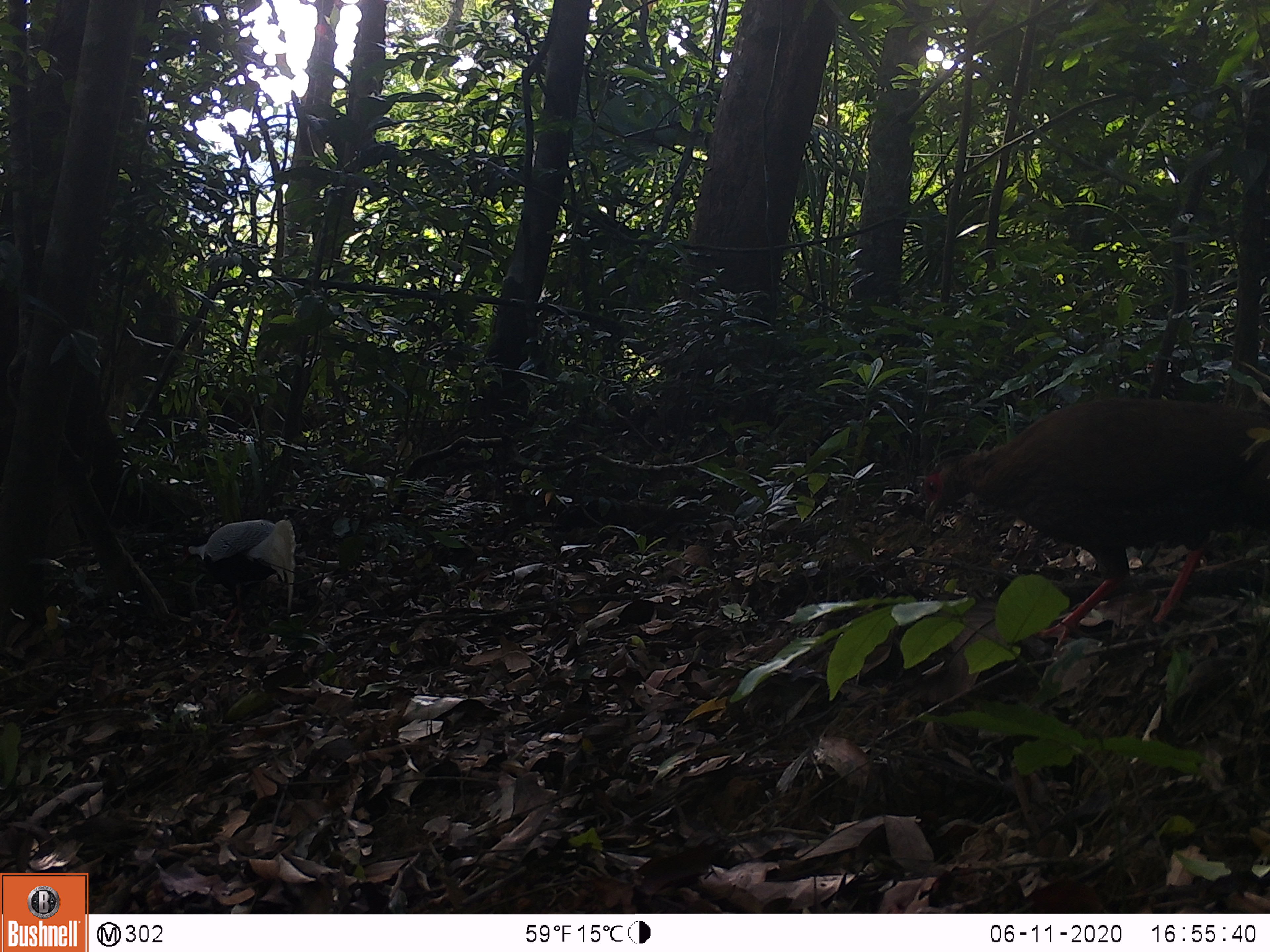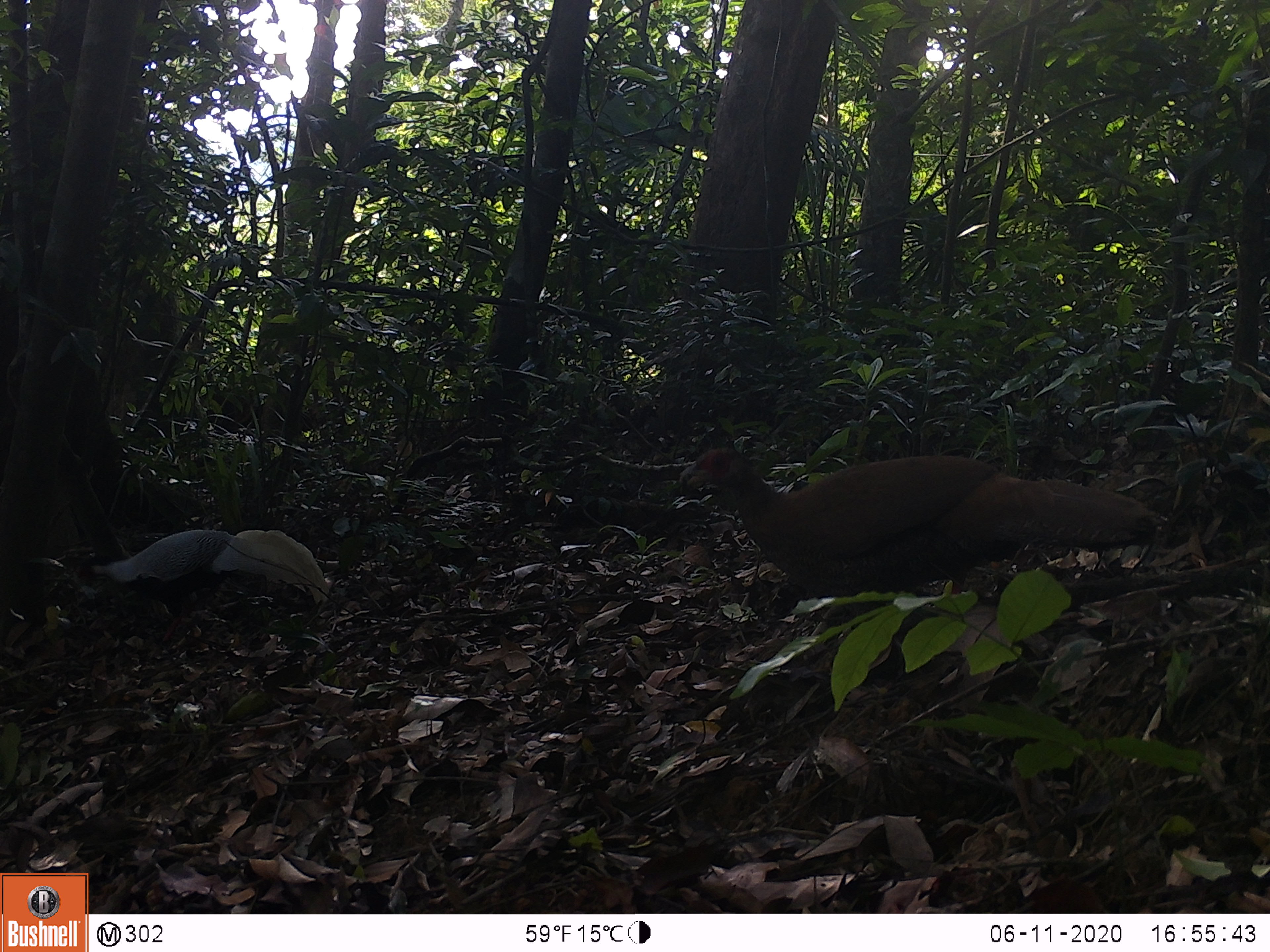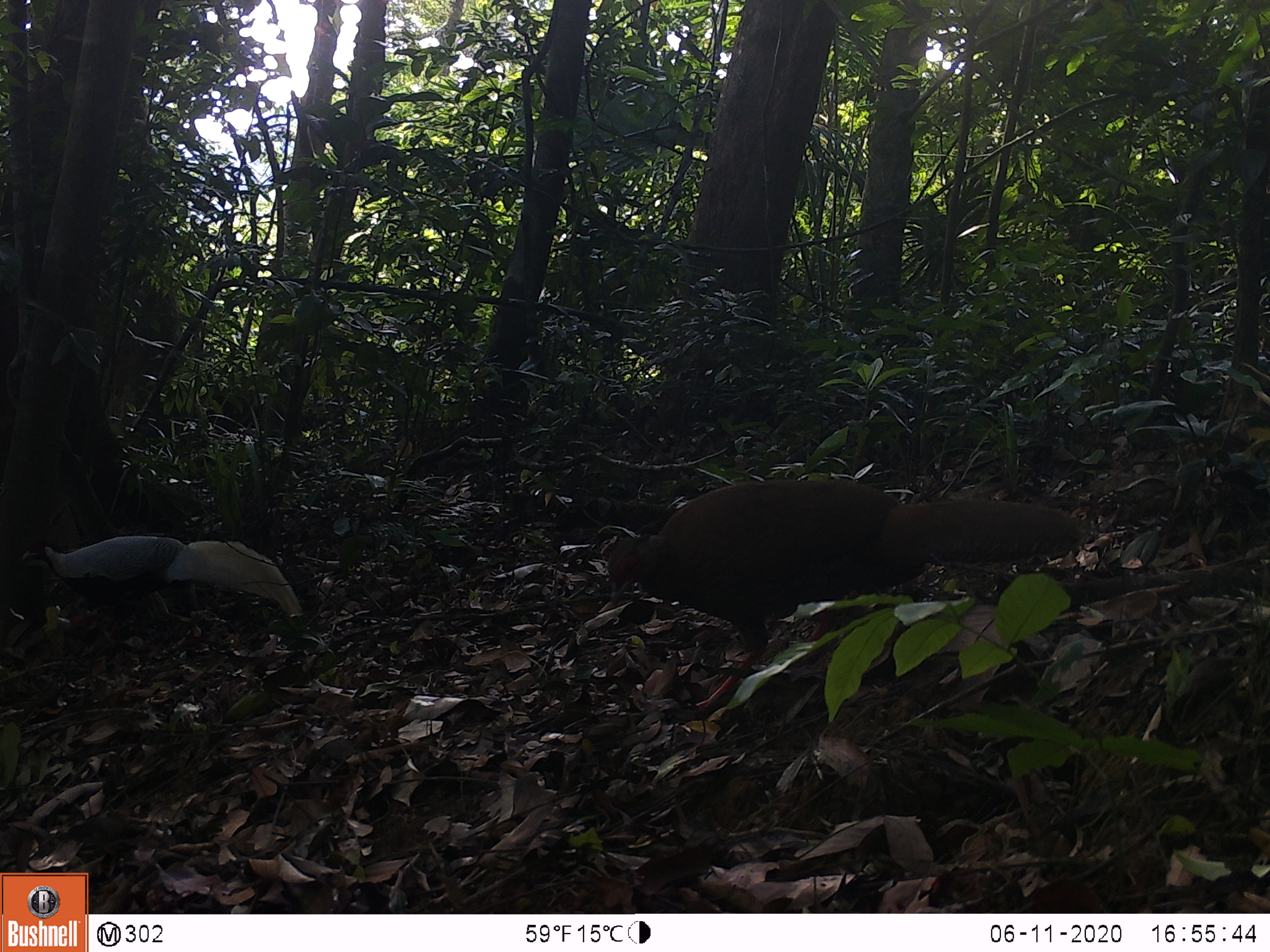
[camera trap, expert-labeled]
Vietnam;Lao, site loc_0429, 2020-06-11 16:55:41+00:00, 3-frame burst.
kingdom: Animalia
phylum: Chordata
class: Aves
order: Galliformes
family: Phasianidae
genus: Lophura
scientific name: Lophura nycthemera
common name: silver pheasant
Silver pheasant (Lophura nycthemera). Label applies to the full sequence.